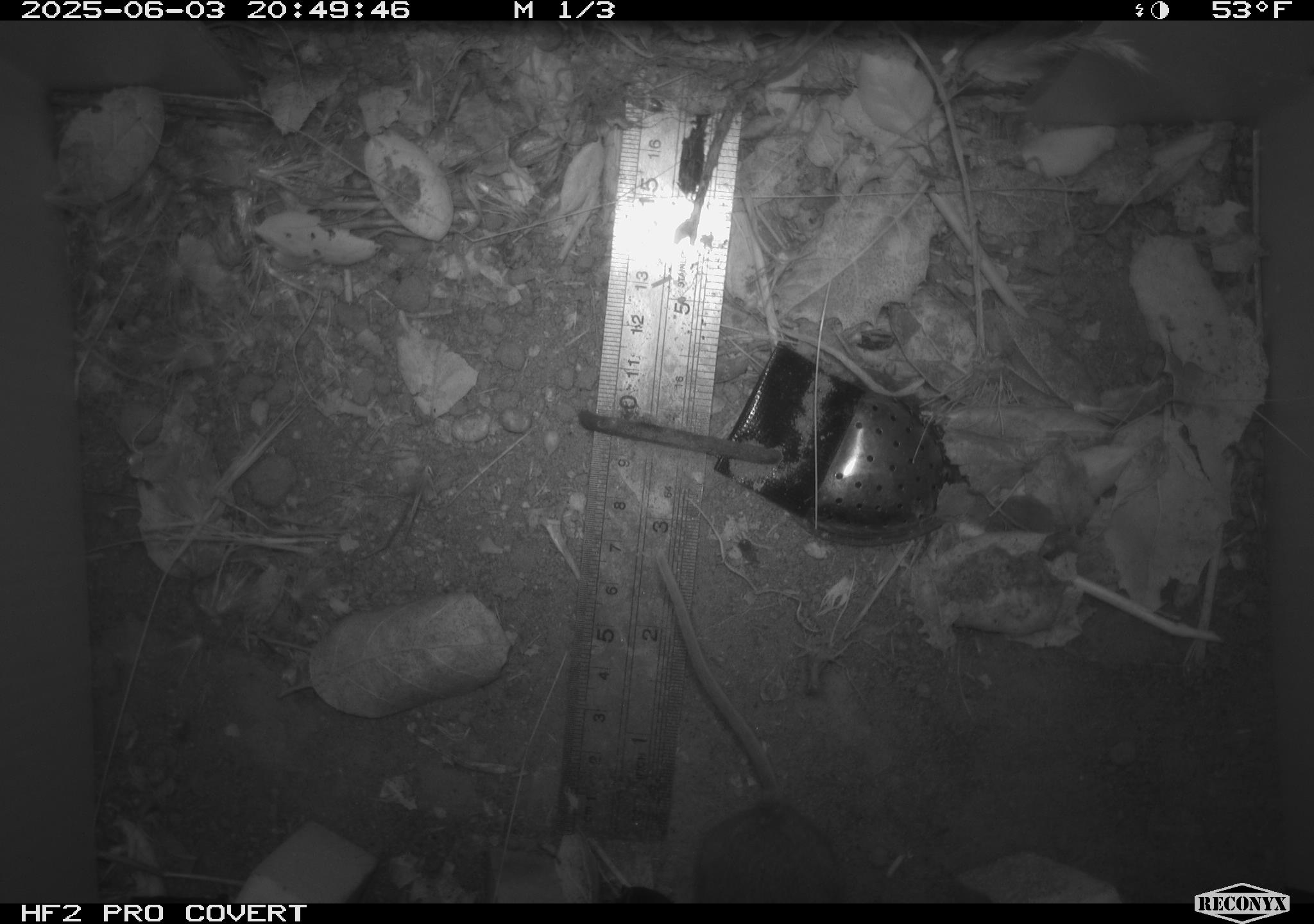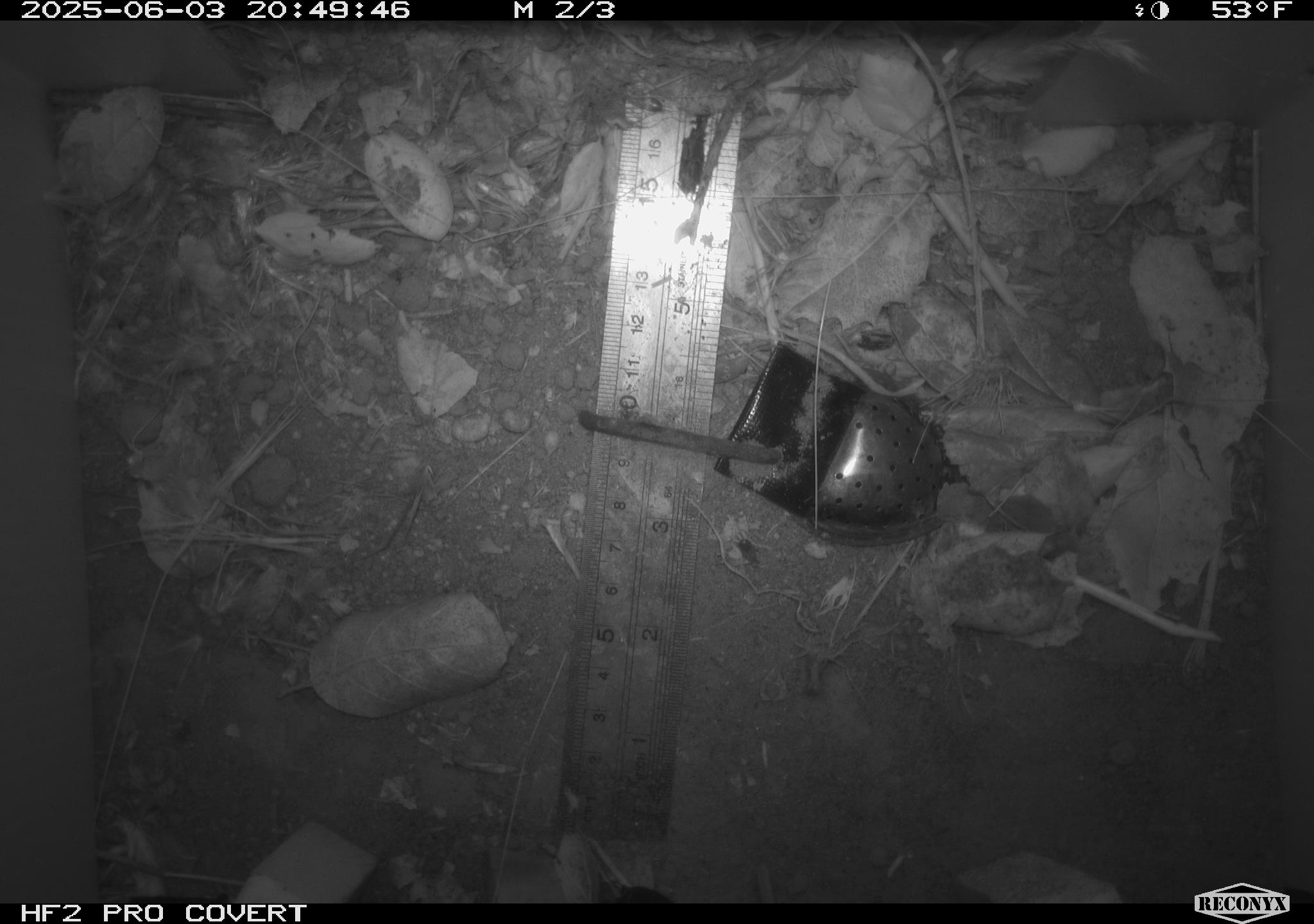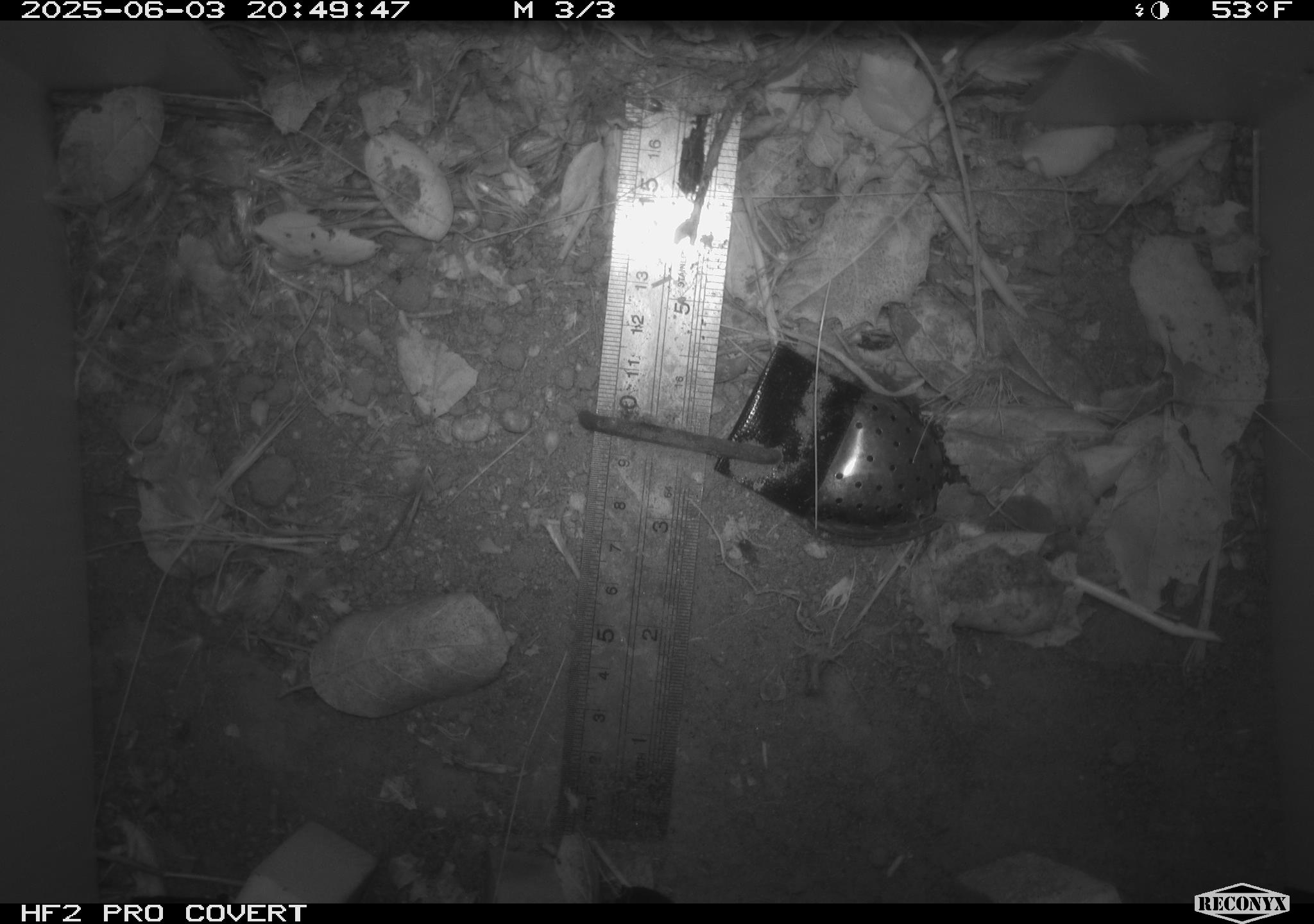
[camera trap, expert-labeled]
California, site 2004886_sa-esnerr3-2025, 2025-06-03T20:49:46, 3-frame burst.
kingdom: Animalia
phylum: Chordata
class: Mammalia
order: Rodentia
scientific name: Rodentia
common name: rodent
Rodent (Rodentia).